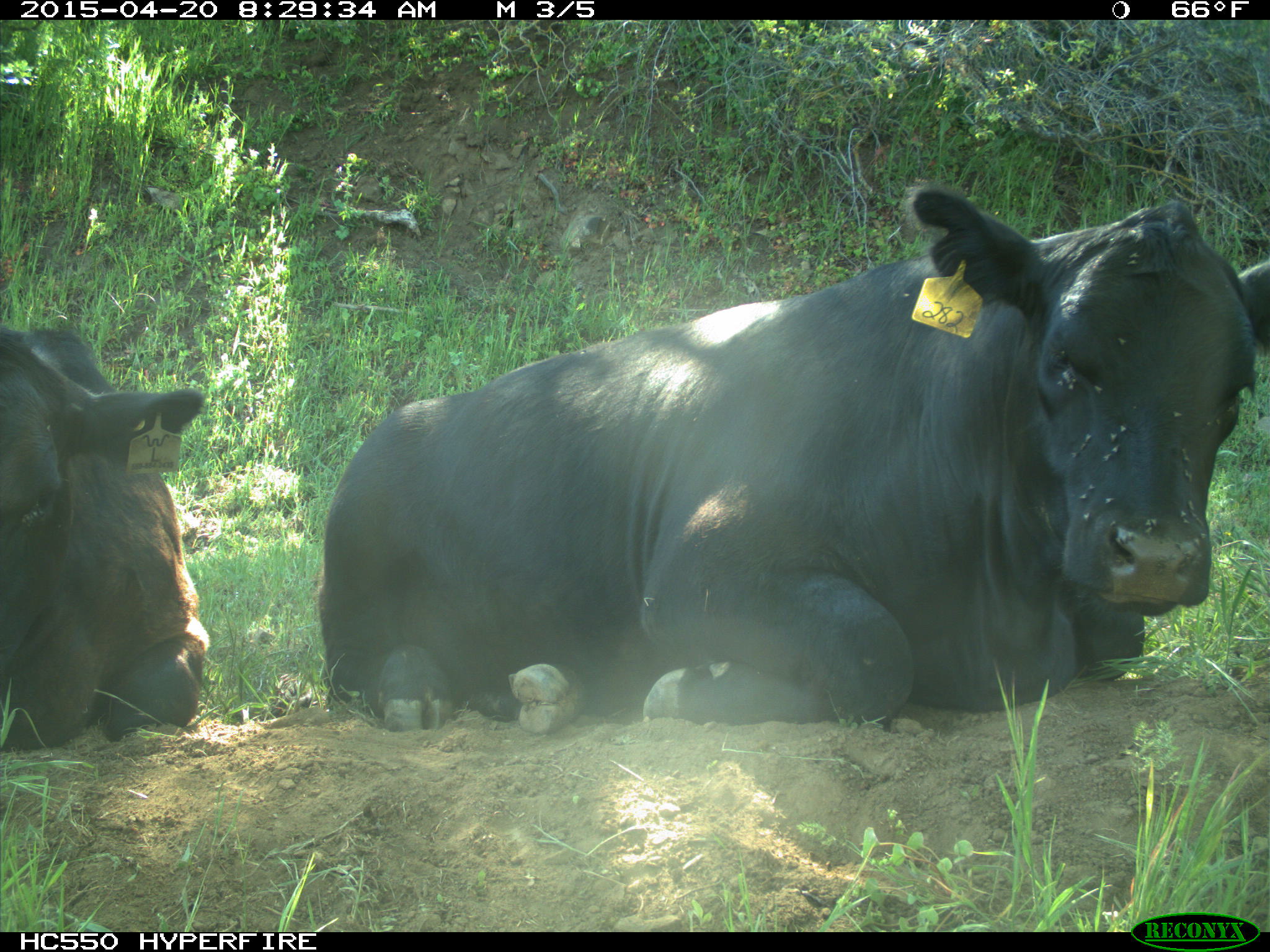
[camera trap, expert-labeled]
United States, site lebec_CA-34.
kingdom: Animalia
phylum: Chordata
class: Mammalia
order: Artiodactyla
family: Bovidae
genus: Bos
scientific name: Bos taurus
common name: domestic cow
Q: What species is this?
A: Bos taurus (domestic cow).